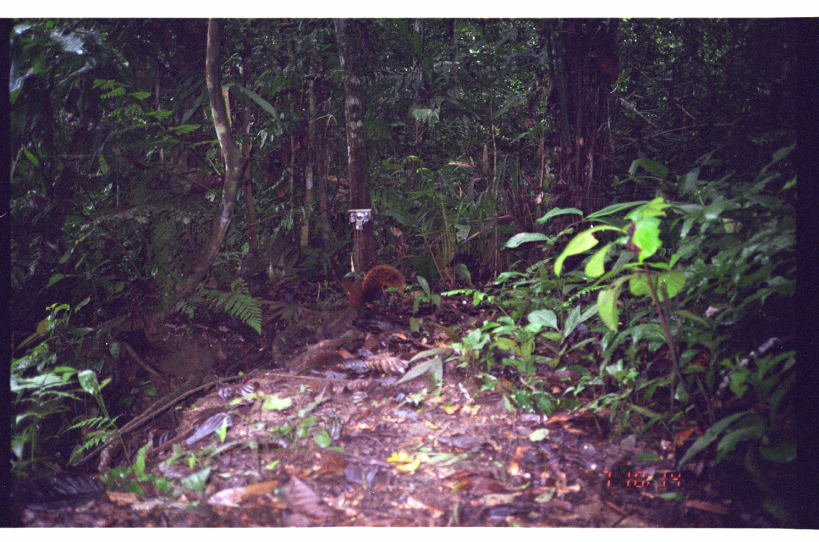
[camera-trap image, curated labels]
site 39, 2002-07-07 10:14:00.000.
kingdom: Animalia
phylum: Chordata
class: Mammalia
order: Rodentia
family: Sciuridae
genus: Sciurus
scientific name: Sciurus spadiceus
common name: southern amazon red squirrel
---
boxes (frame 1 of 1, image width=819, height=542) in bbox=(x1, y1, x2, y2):
sciurus spadiceus: bbox=(342, 265, 404, 309)